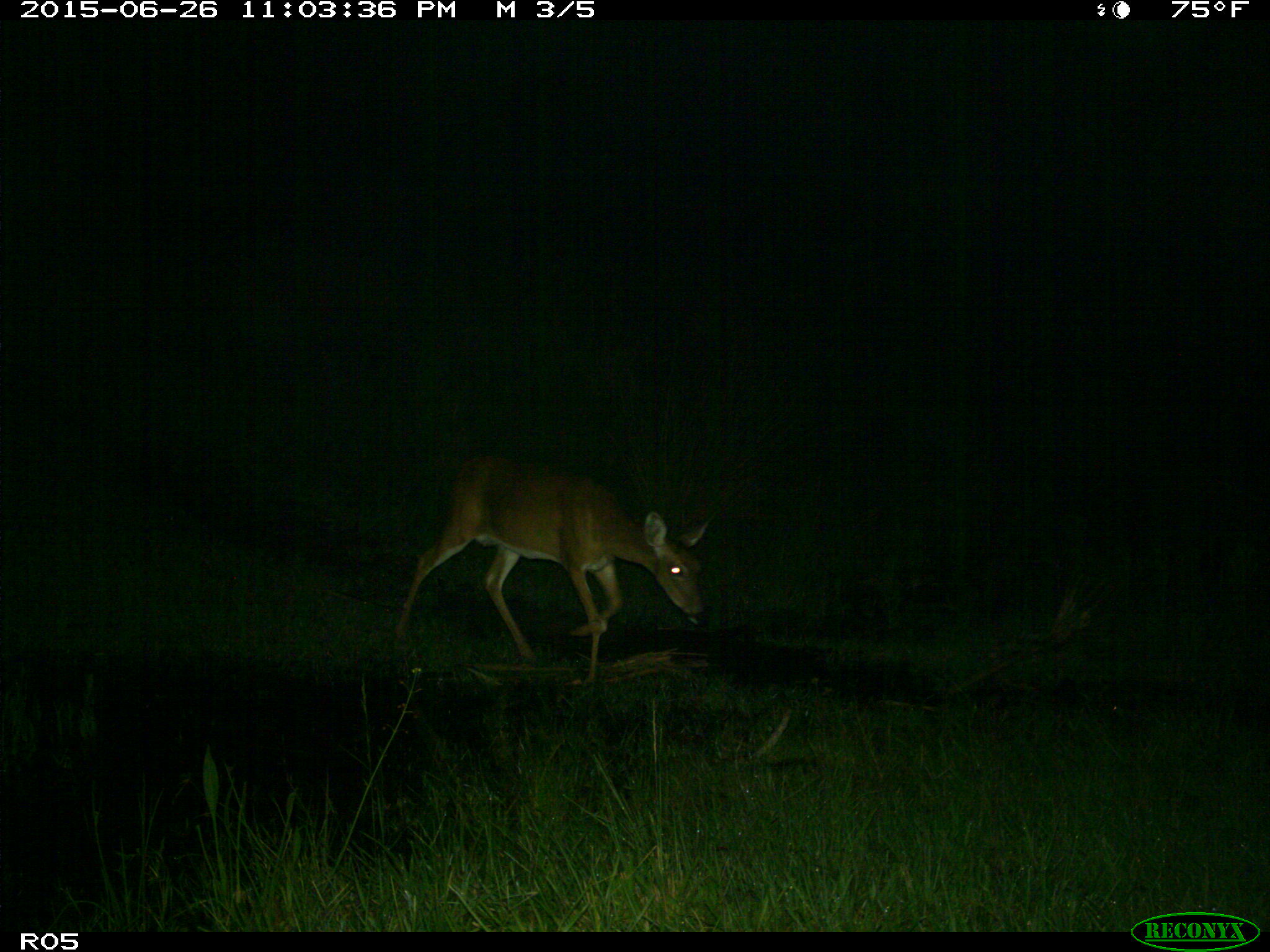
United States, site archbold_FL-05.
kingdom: Animalia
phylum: Chordata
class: Mammalia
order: Artiodactyla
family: Cervidae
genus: Odocoileus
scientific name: Odocoileus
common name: deer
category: unidentified deer